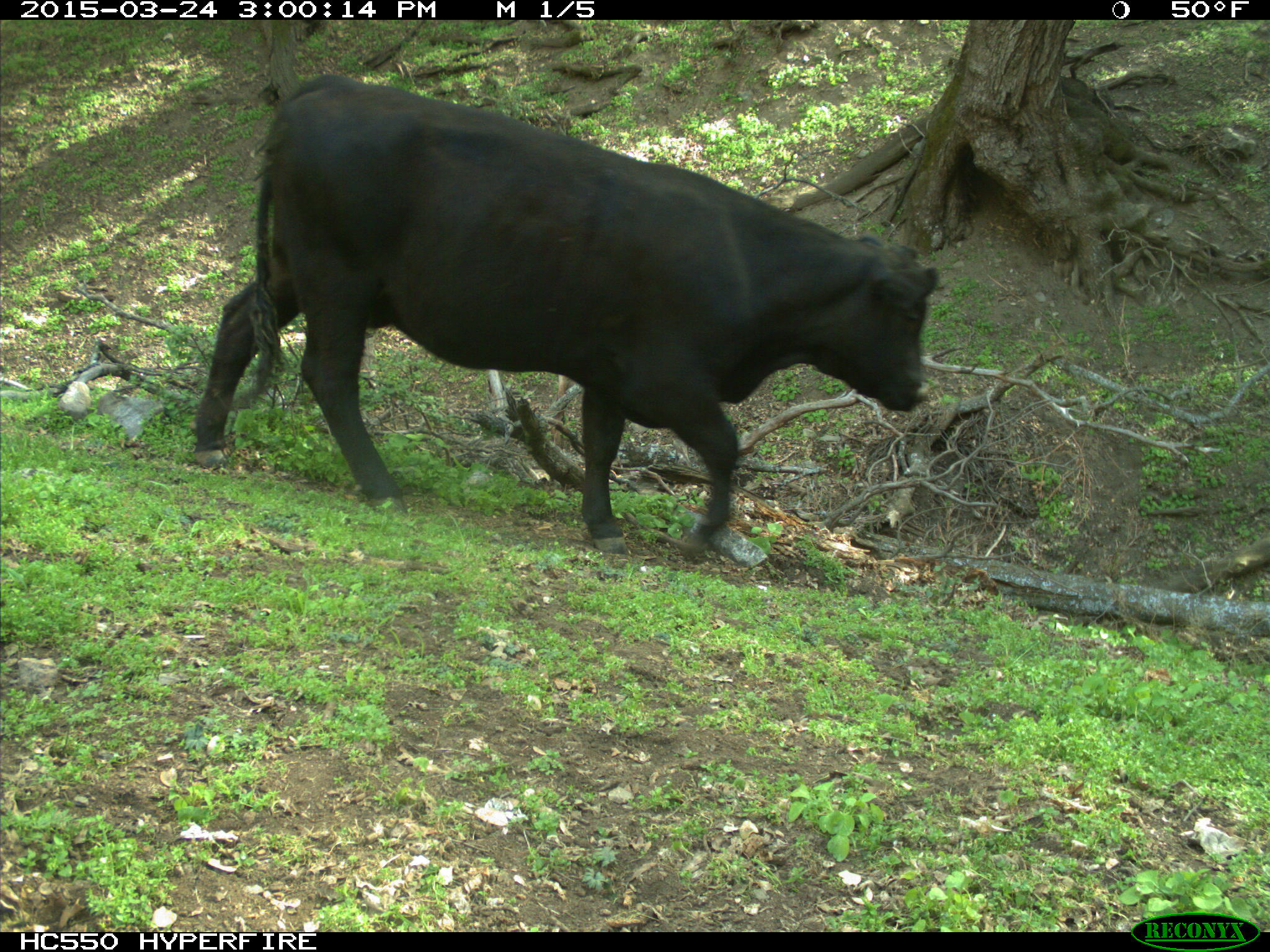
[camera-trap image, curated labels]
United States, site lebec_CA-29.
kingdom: Animalia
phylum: Chordata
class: Mammalia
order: Artiodactyla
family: Bovidae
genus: Bos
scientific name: Bos taurus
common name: domestic cow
Bos taurus (domestic cow).